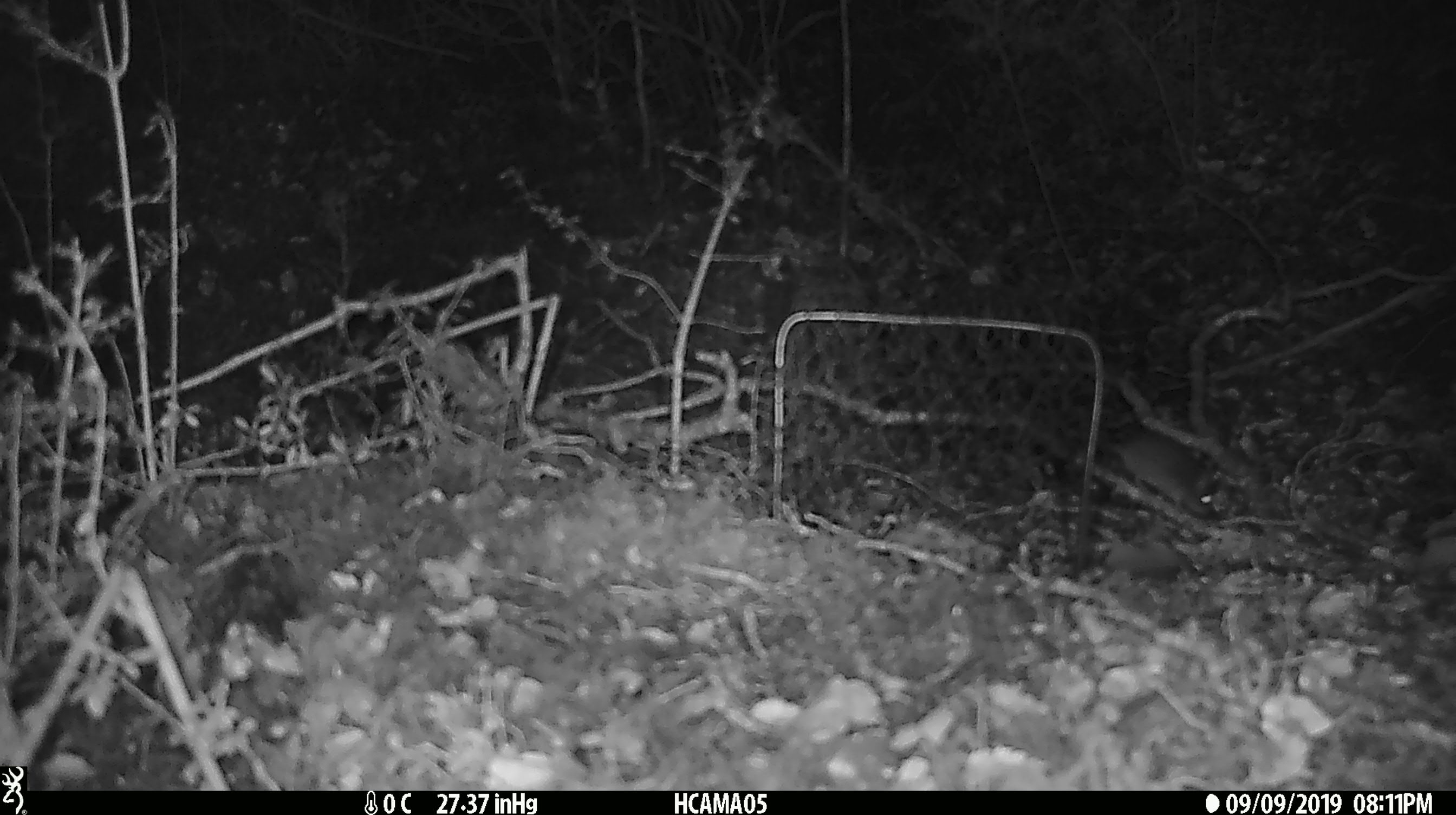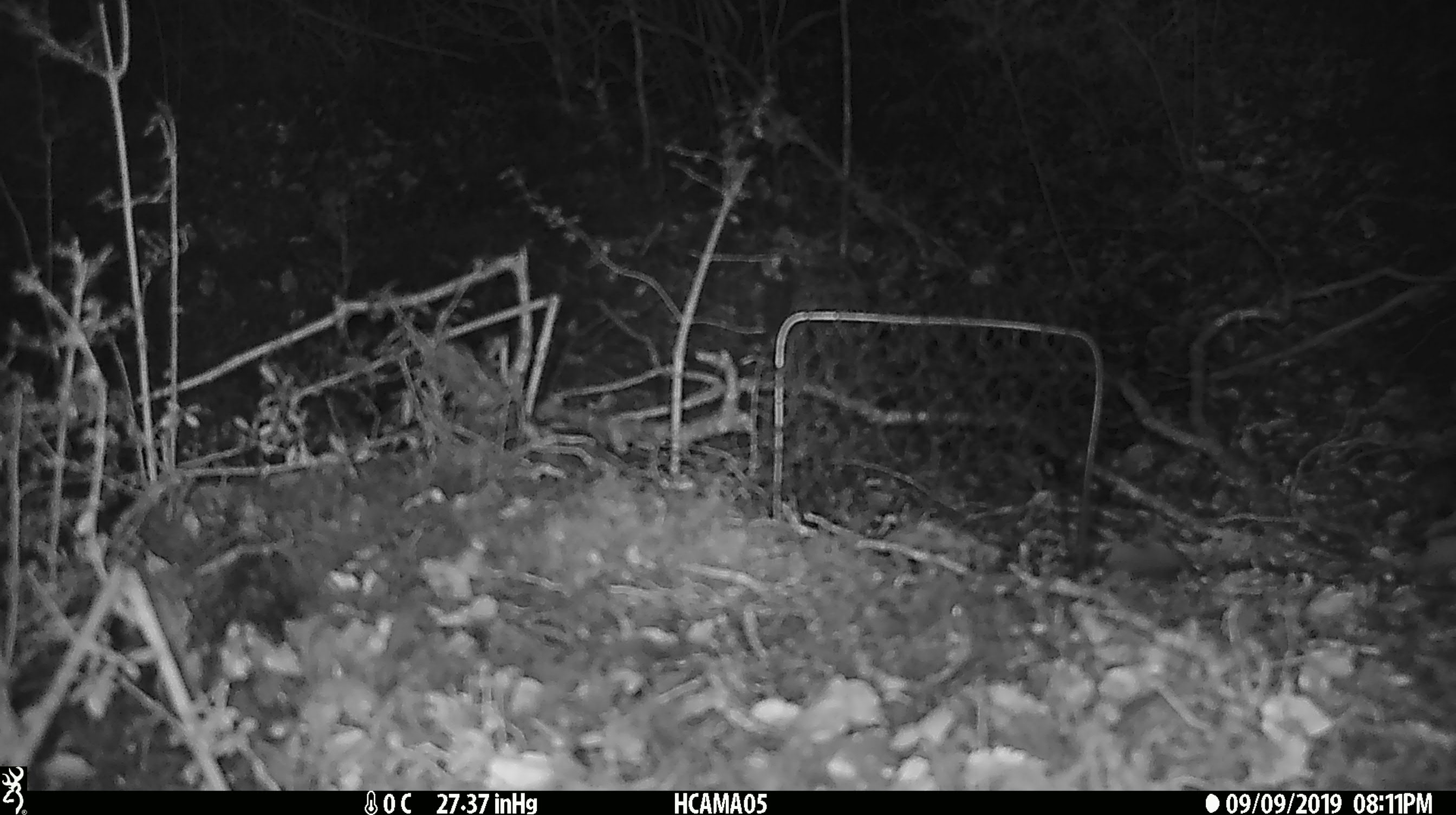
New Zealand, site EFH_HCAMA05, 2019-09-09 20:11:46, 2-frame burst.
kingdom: Animalia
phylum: Chordata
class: Mammalia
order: Rodentia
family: Muridae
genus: Mus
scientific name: Mus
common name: mouse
Mouse (Mus).